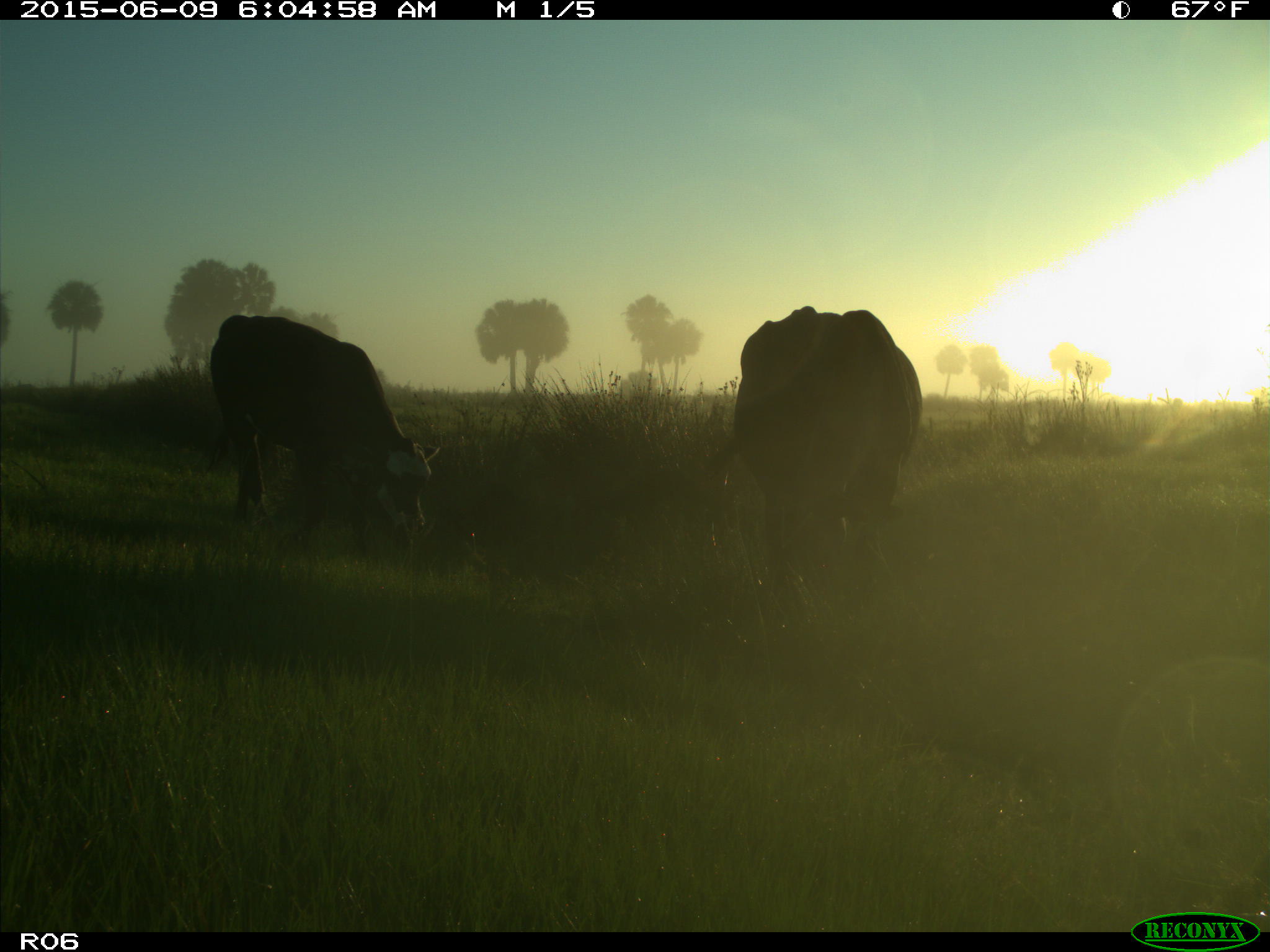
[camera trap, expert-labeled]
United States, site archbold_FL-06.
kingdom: Animalia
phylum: Chordata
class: Mammalia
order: Artiodactyla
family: Bovidae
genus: Bos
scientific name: Bos taurus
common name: domestic cow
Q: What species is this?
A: Bos taurus (domestic cow).